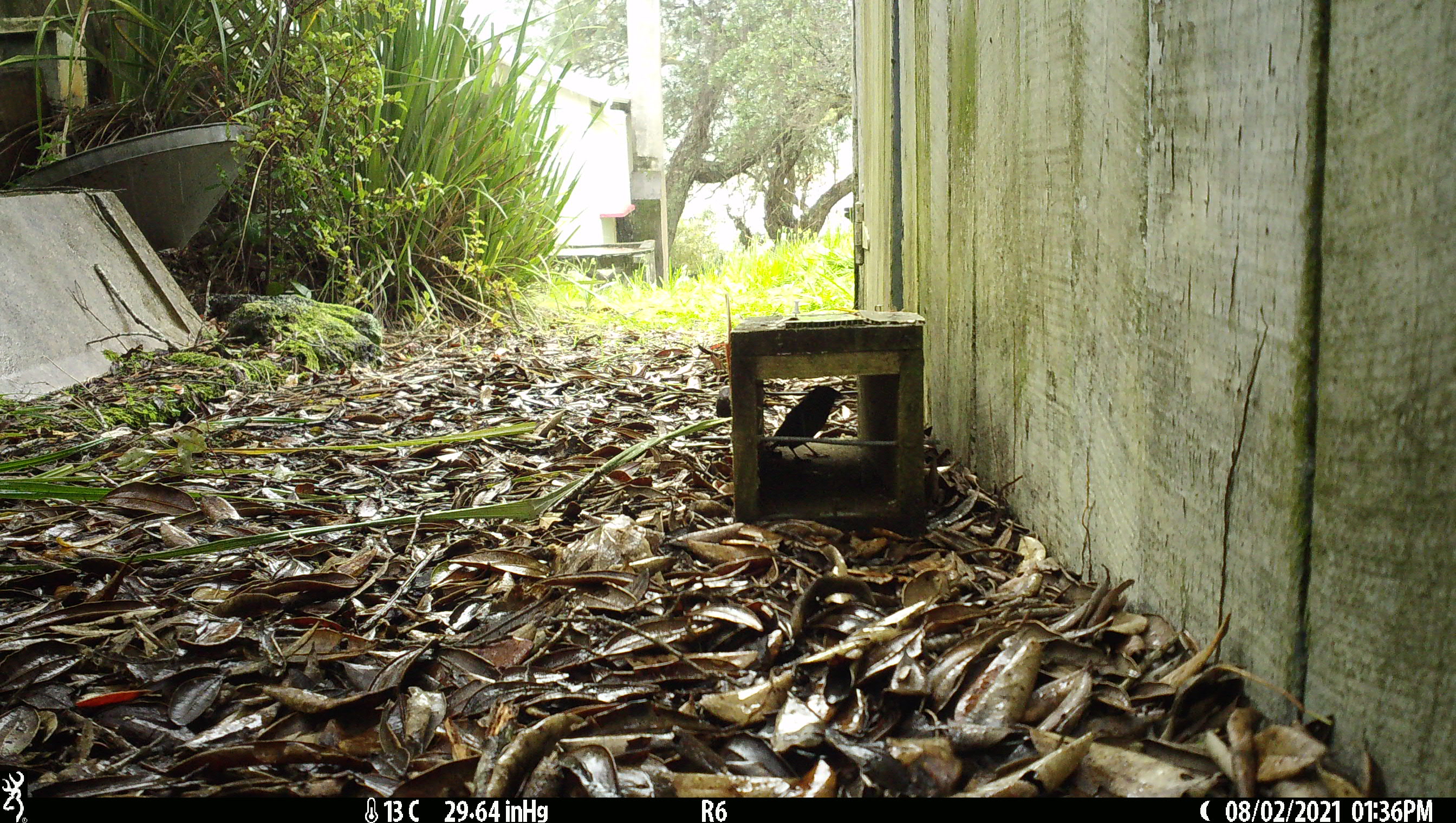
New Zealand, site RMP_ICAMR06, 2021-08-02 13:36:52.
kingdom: Animalia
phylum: Chordata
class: Aves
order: Passeriformes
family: Passeridae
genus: Passer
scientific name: Passer domesticus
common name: house sparrow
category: sparrow